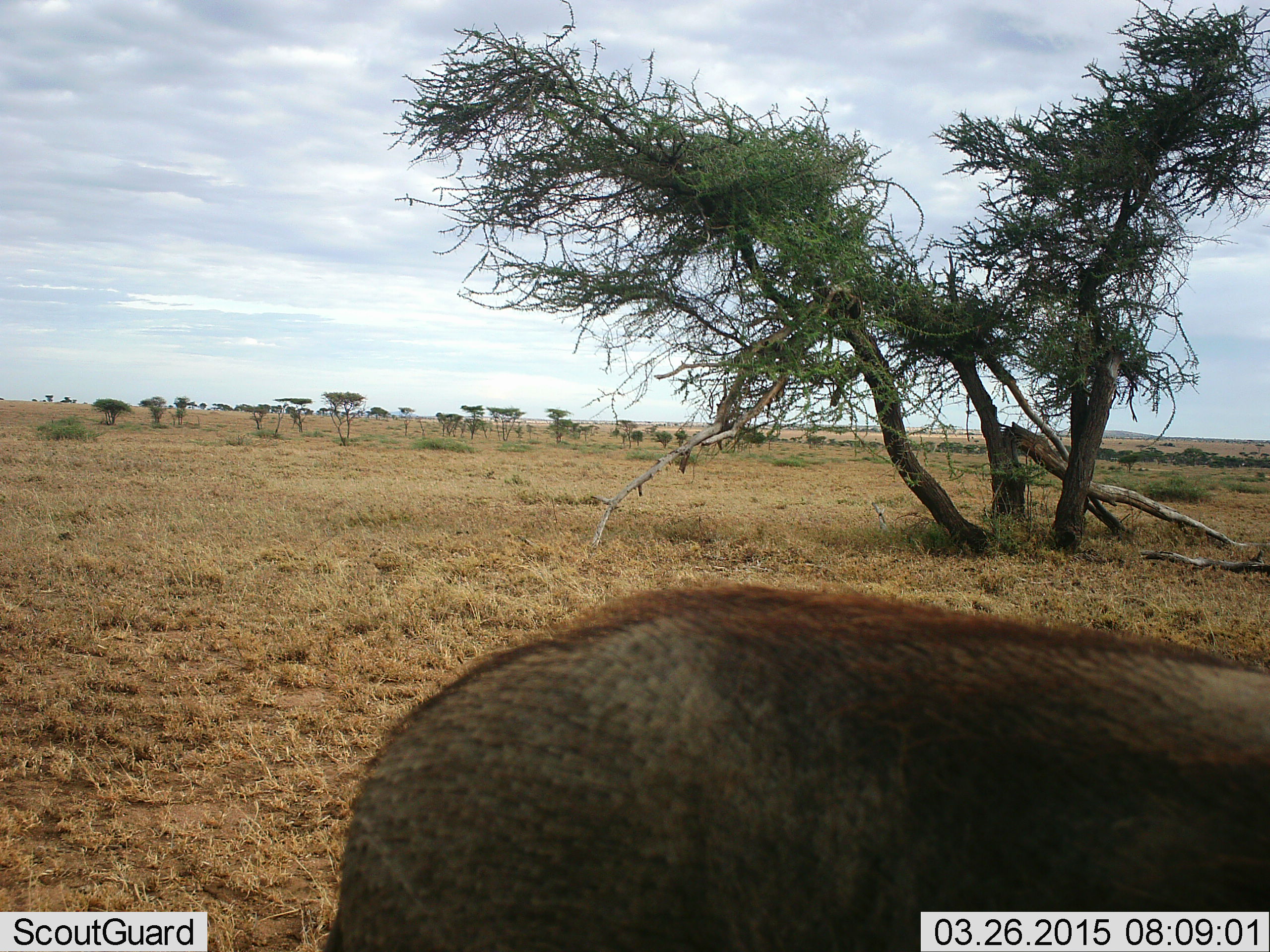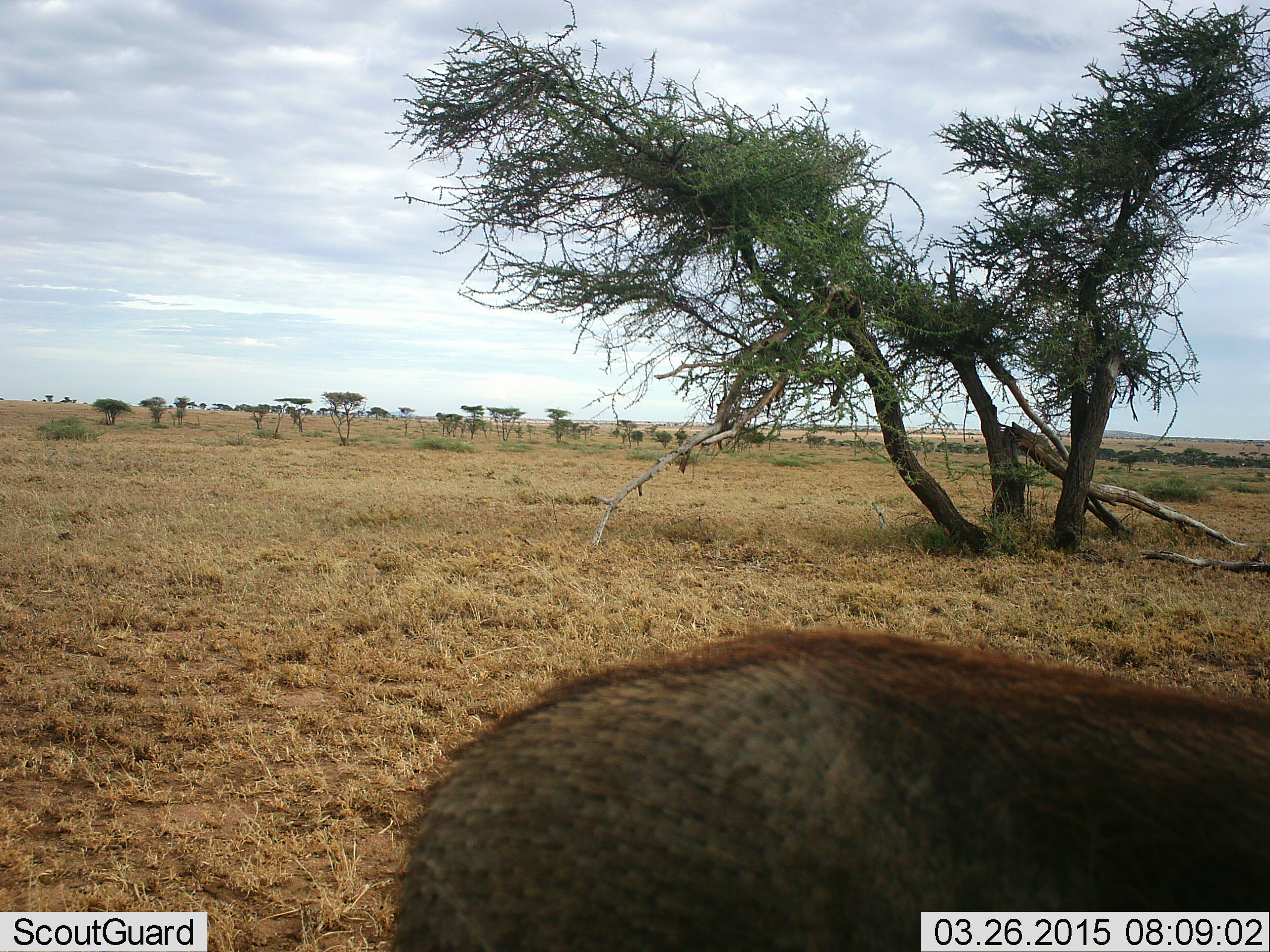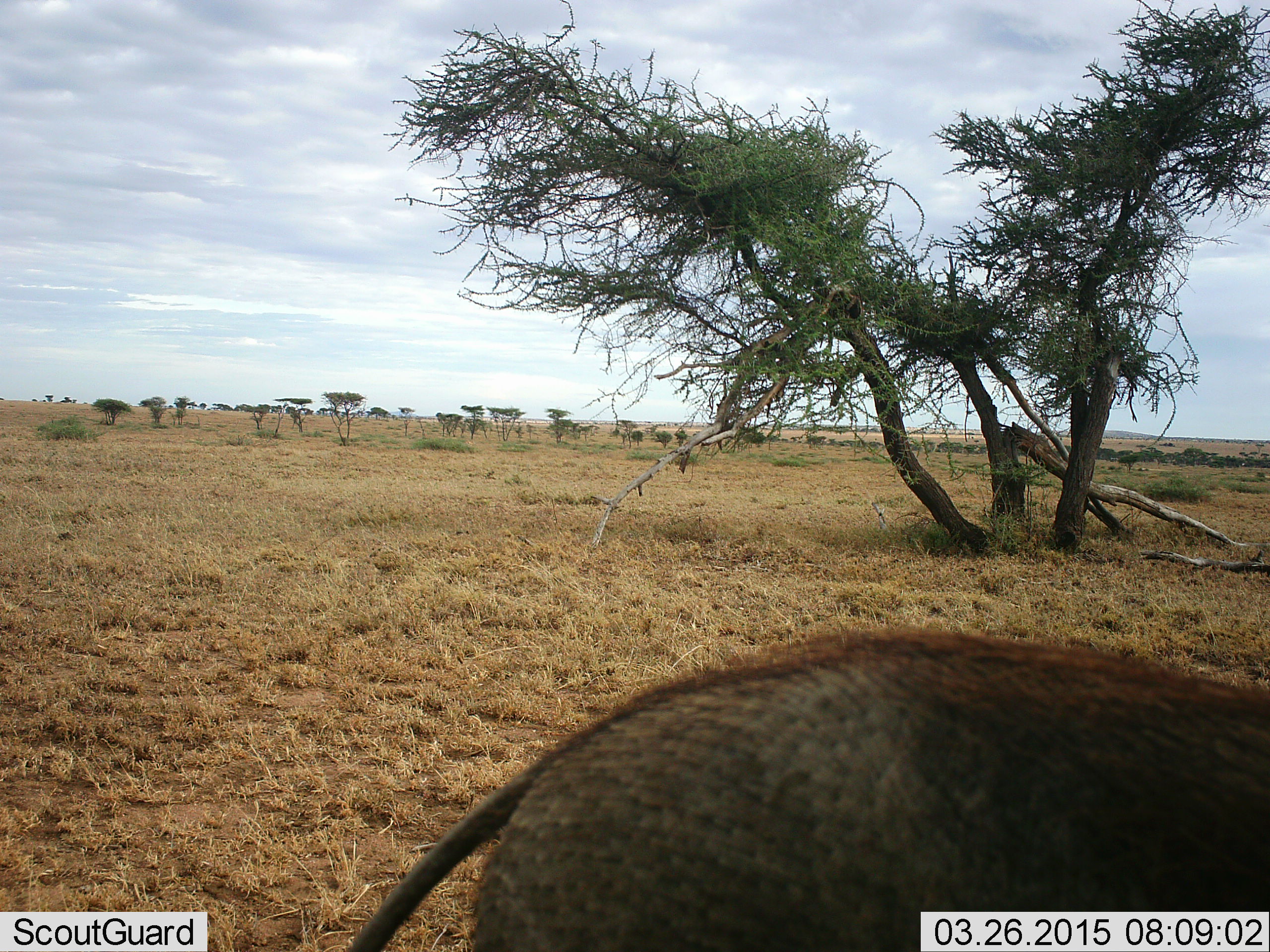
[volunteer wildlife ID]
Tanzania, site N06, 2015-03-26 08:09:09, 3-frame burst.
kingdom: Animalia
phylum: Chordata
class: Mammalia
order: Artiodactyla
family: Suidae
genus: Phacochoerus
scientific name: Phacochoerus africanus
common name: warthog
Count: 1.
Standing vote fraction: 20%.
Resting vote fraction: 0%.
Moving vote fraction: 50%.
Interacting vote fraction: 0%.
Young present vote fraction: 0%.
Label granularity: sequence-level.